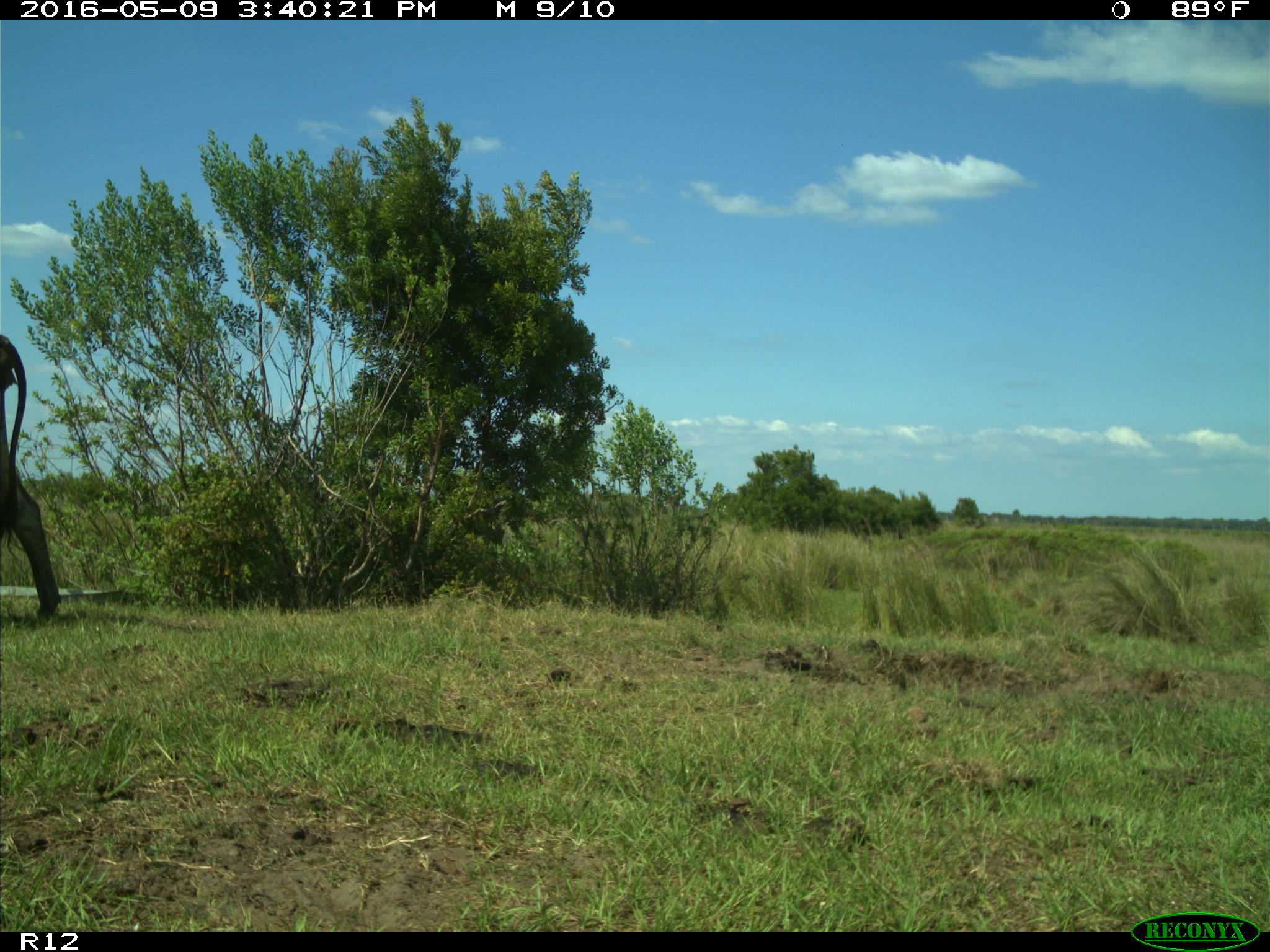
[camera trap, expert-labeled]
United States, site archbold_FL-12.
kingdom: Animalia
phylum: Chordata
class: Mammalia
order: Artiodactyla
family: Bovidae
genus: Bos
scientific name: Bos taurus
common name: domestic cow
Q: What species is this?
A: Bos taurus (domestic cow).